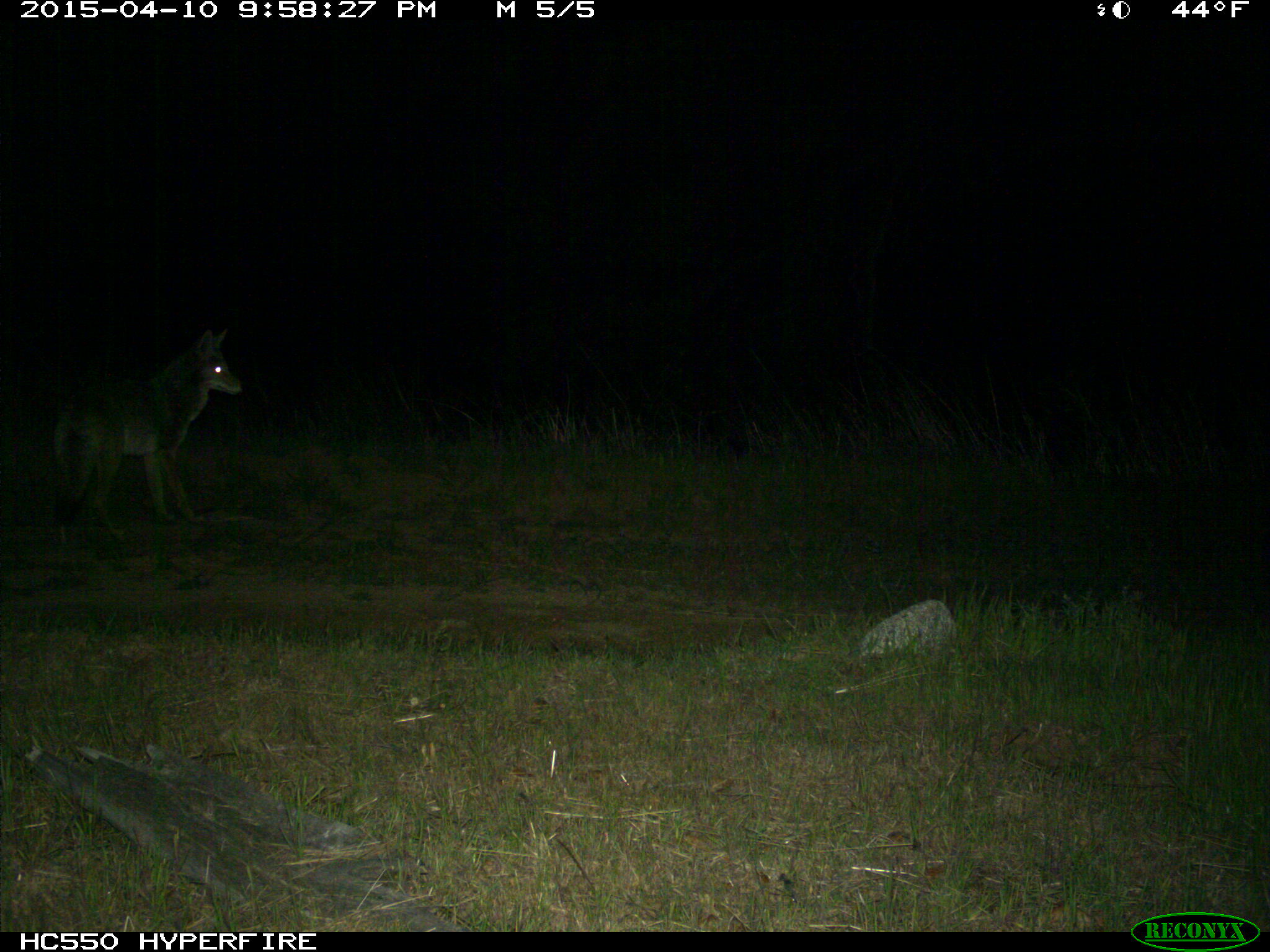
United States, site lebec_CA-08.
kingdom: Animalia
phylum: Chordata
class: Mammalia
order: Carnivora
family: Canidae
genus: Canis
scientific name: Canis latrans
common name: coyote